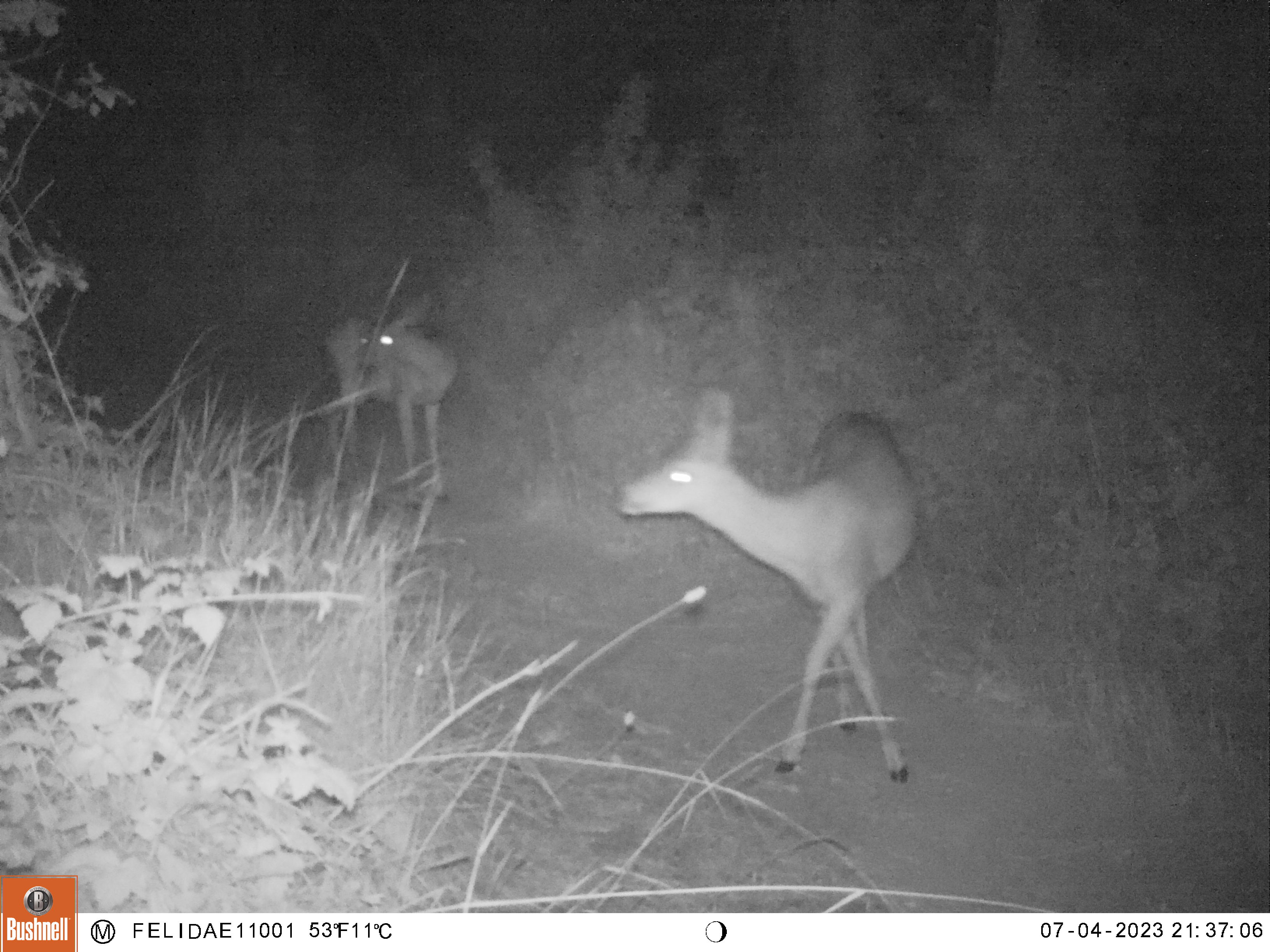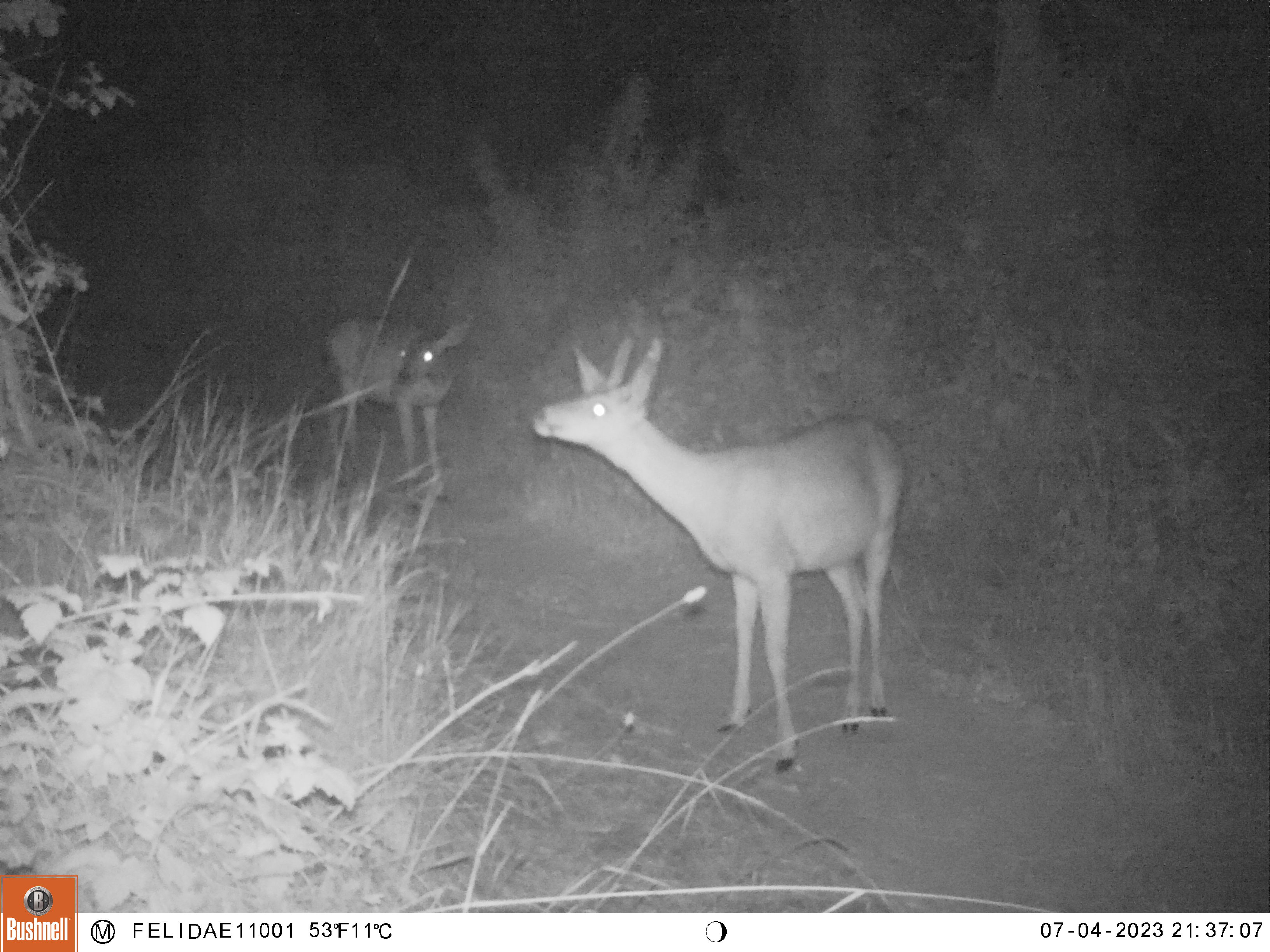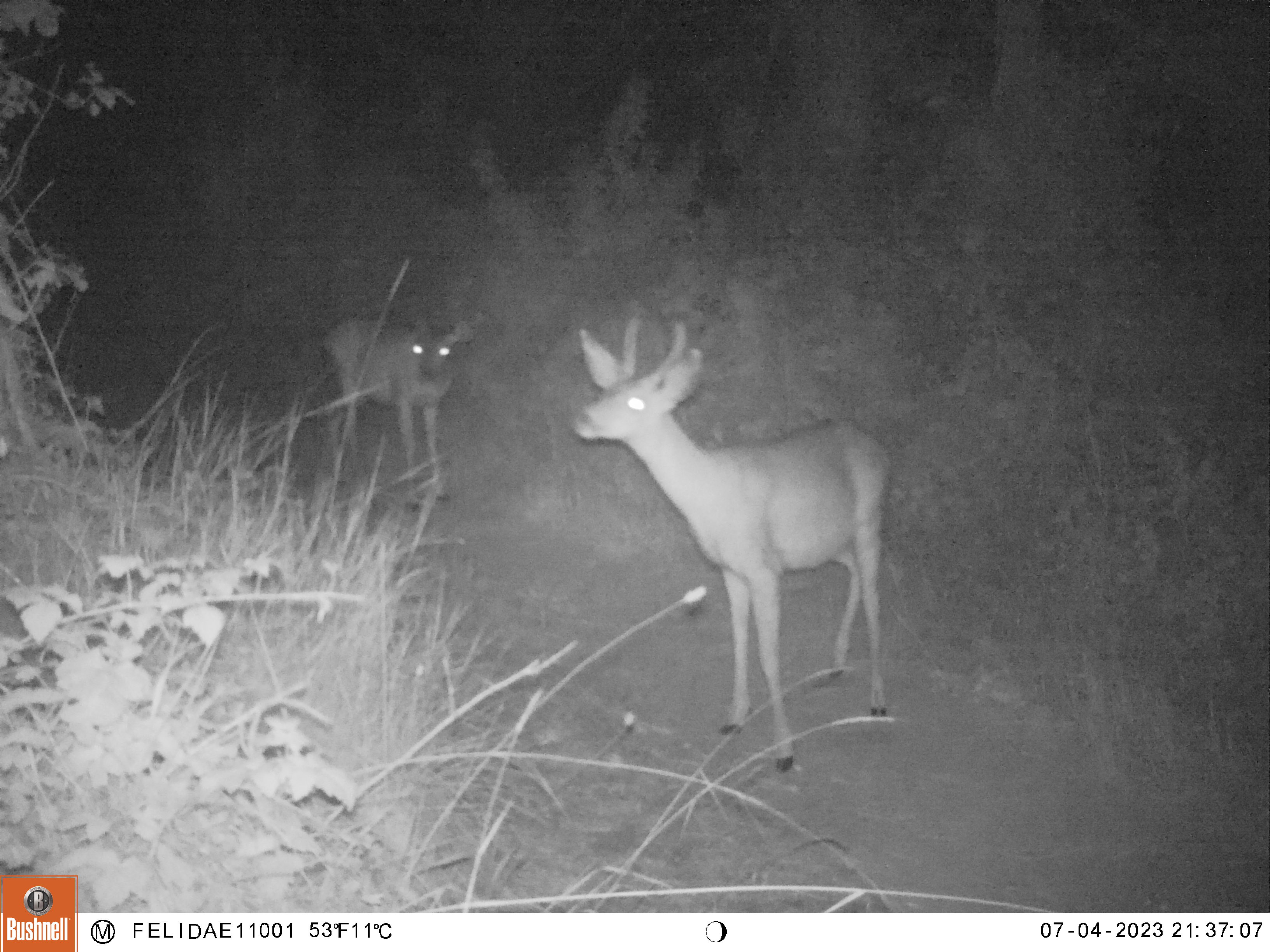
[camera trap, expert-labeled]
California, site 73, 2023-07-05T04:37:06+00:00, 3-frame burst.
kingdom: Animalia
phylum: Chordata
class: Mammalia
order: Artiodactyla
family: Cervidae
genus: Odocoileus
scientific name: Odocoileus hemionus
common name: mule deer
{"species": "mule deer (Odocoileus hemionus)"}